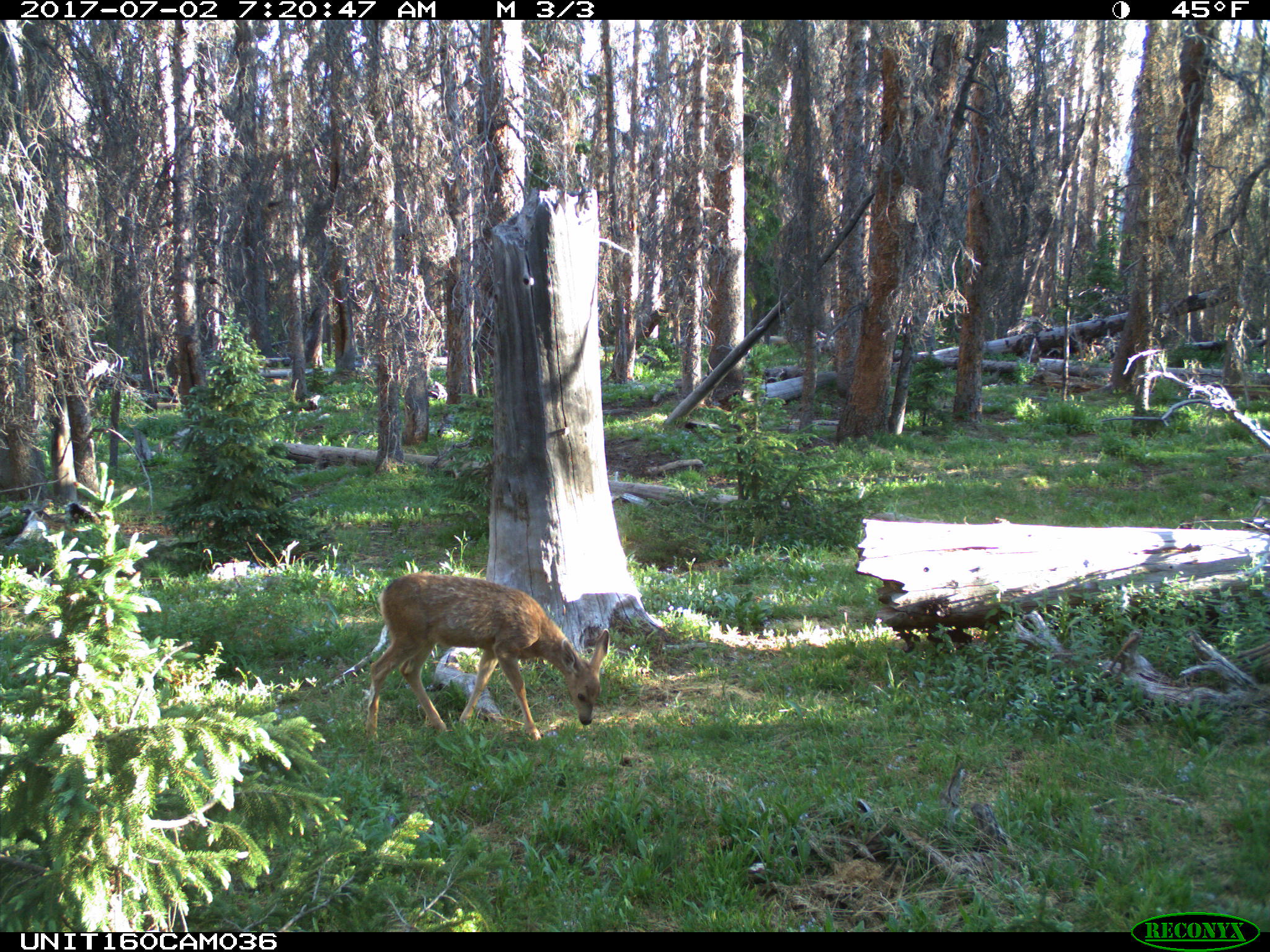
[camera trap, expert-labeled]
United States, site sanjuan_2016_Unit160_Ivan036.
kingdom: Animalia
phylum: Chordata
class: Mammalia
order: Artiodactyla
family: Cervidae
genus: Odocoileus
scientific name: Odocoileus hemionus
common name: mule deer